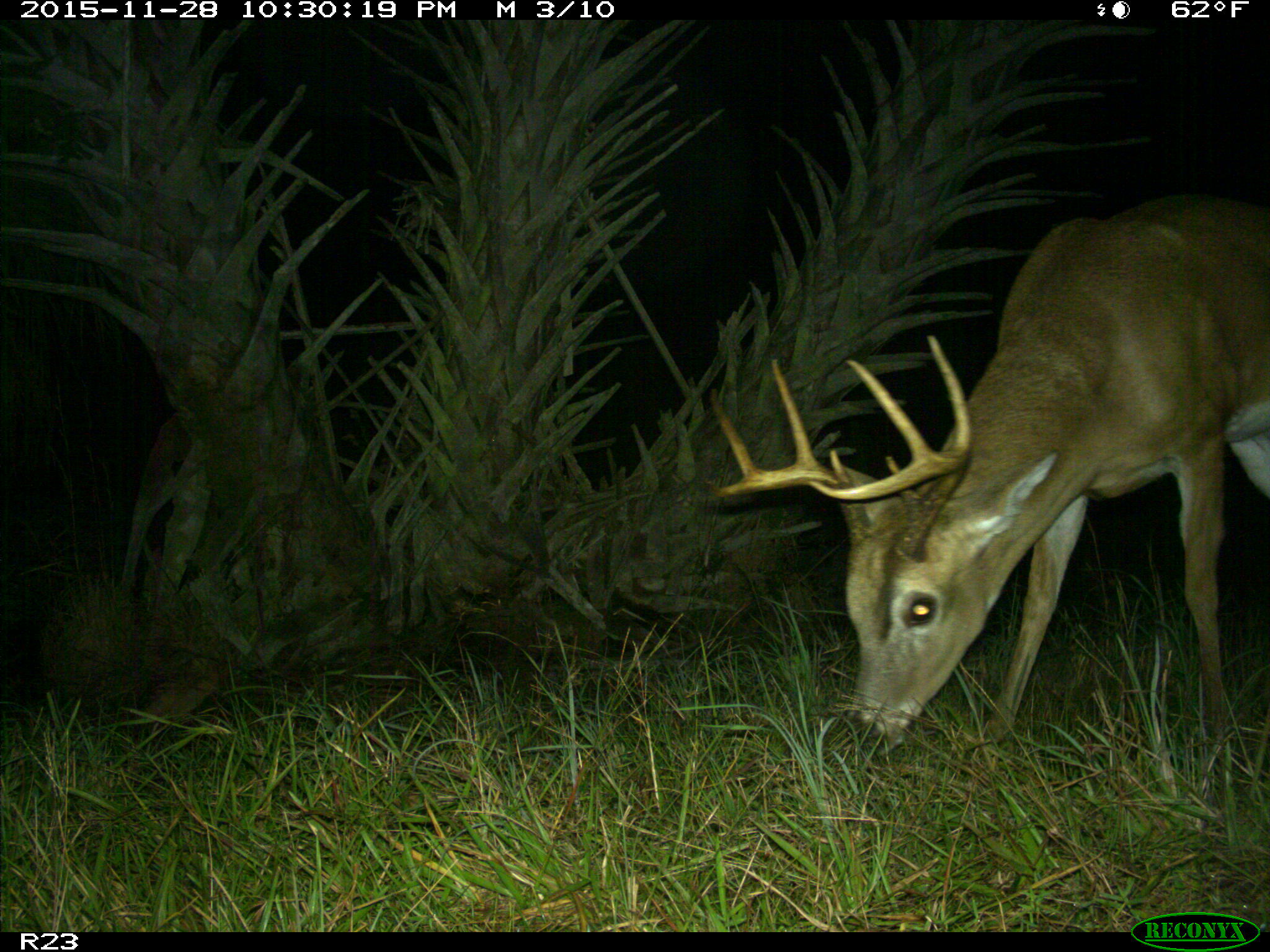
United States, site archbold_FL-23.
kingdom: Animalia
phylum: Chordata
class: Mammalia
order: Artiodactyla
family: Cervidae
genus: Odocoileus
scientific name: Odocoileus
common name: deer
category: unidentified deer